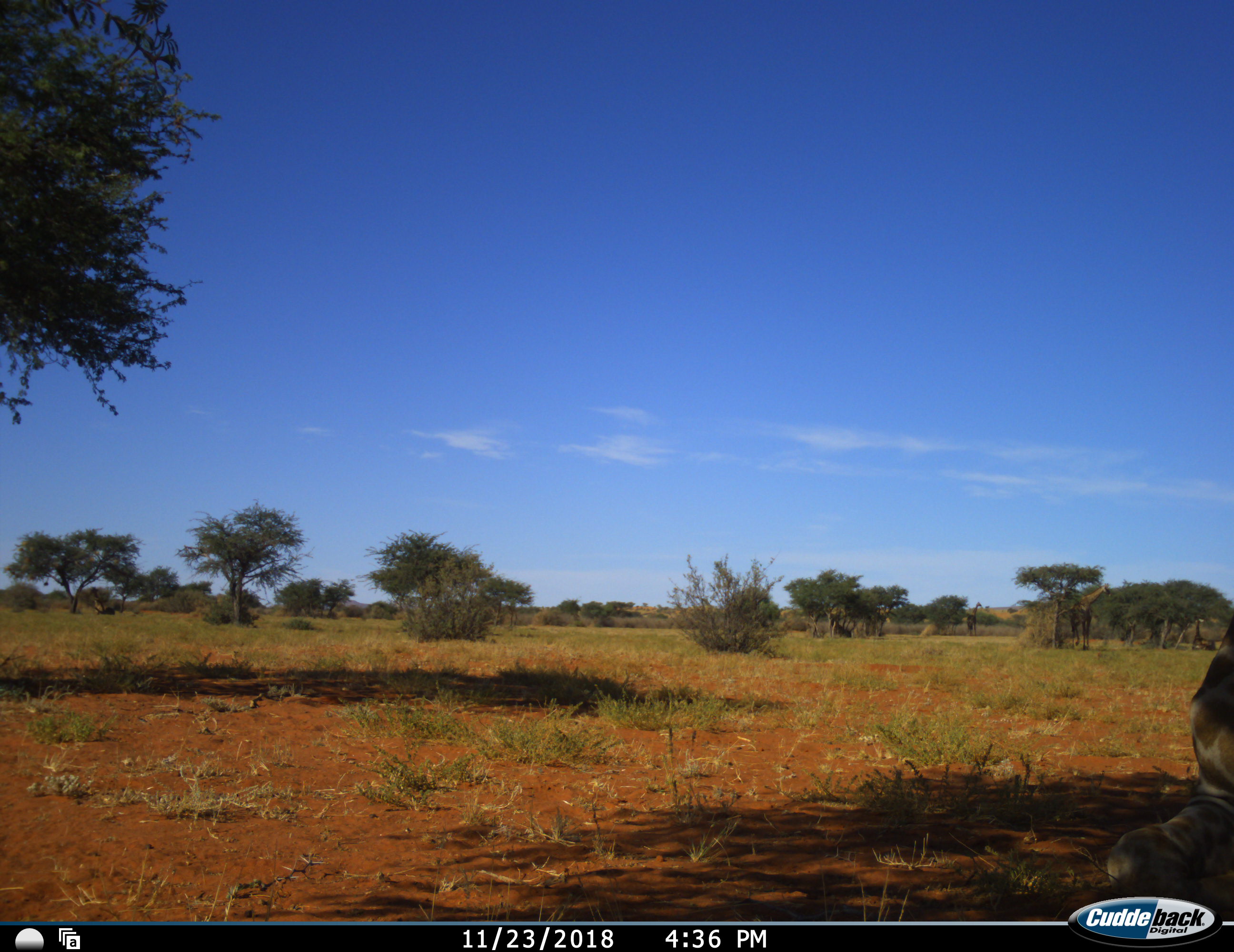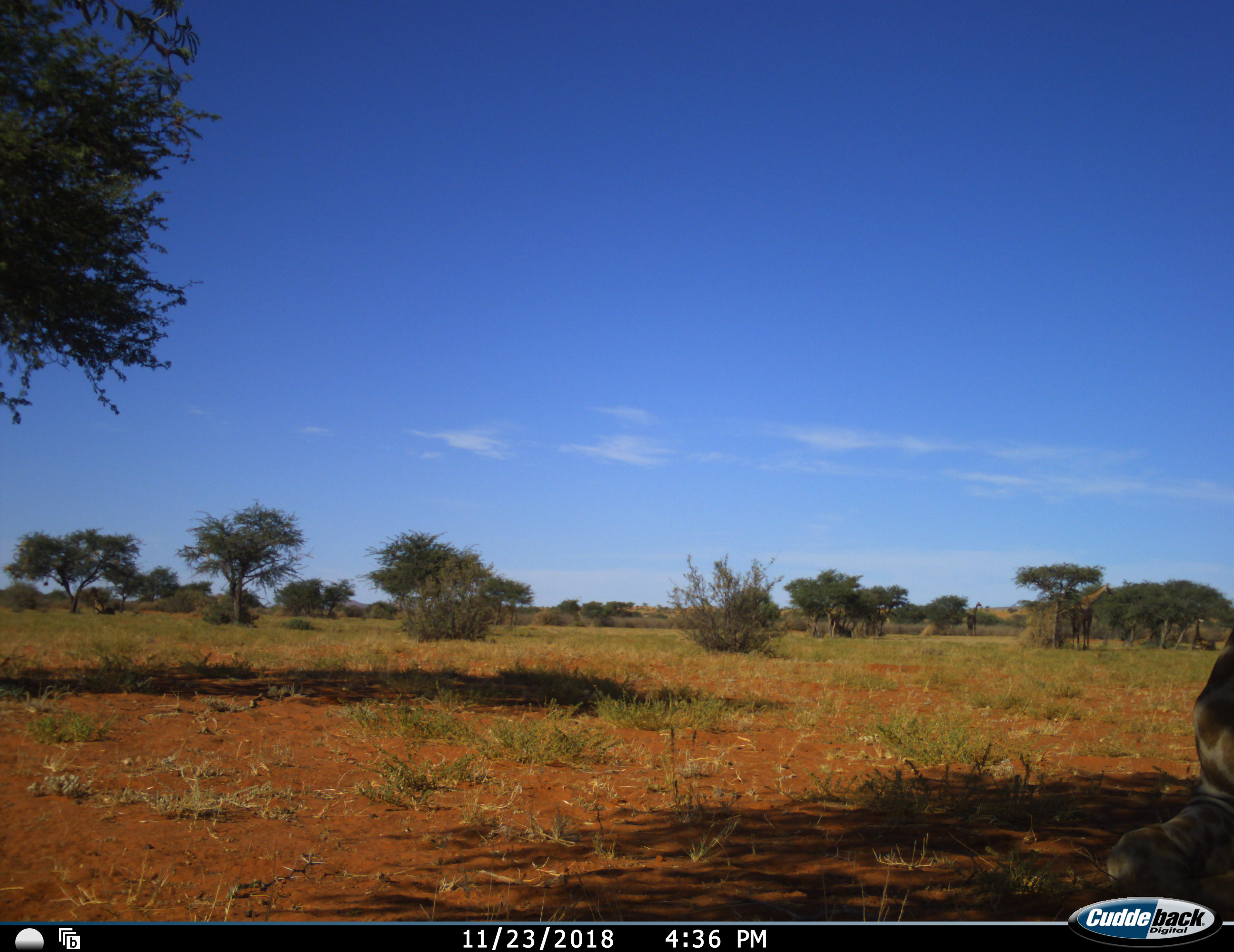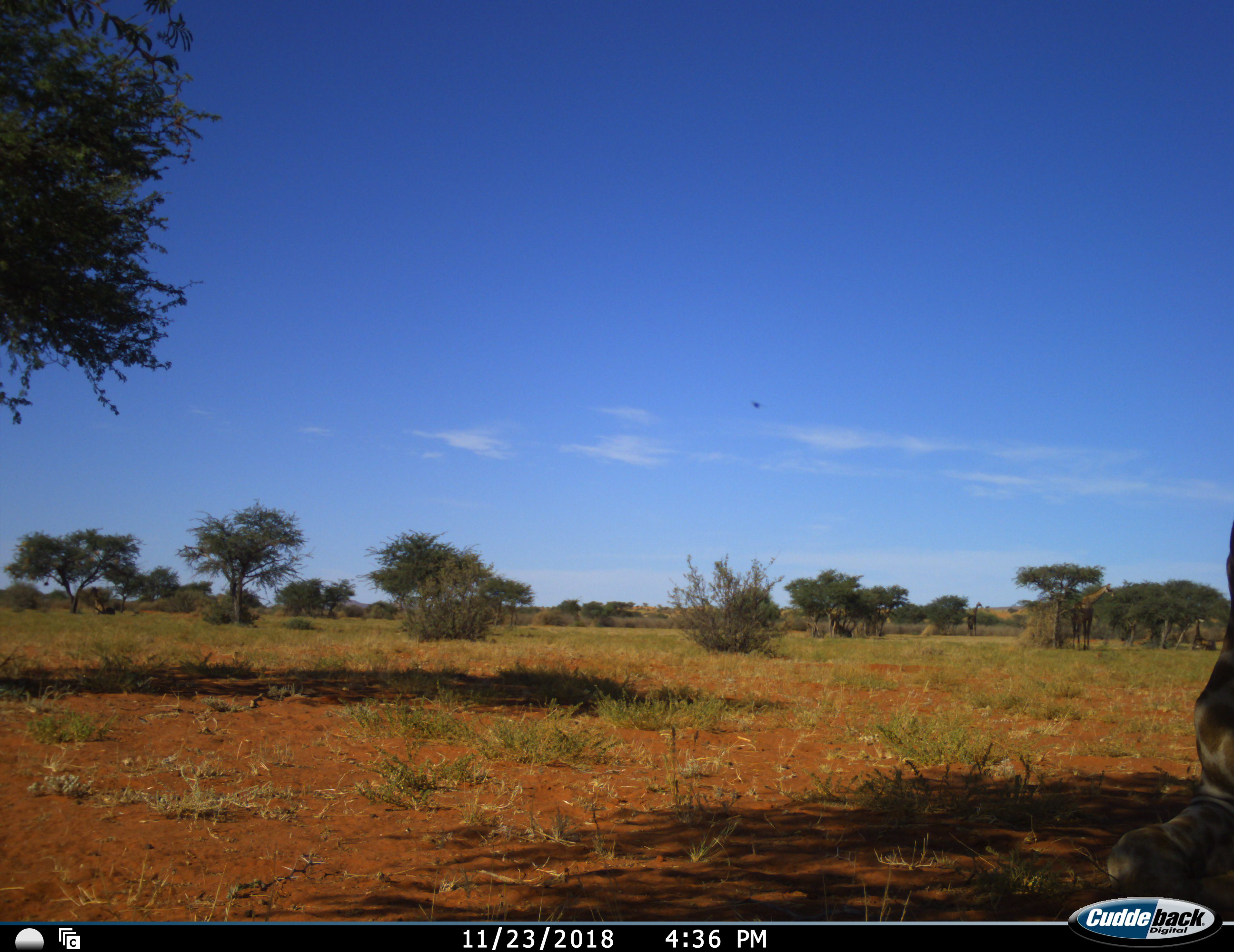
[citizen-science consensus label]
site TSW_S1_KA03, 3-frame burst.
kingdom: Animalia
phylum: Chordata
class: Mammalia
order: Artiodactyla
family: Giraffidae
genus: Giraffa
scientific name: Giraffa camelopardalis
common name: giraffe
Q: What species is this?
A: Giraffe (Giraffa camelopardalis).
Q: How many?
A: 5.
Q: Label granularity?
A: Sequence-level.